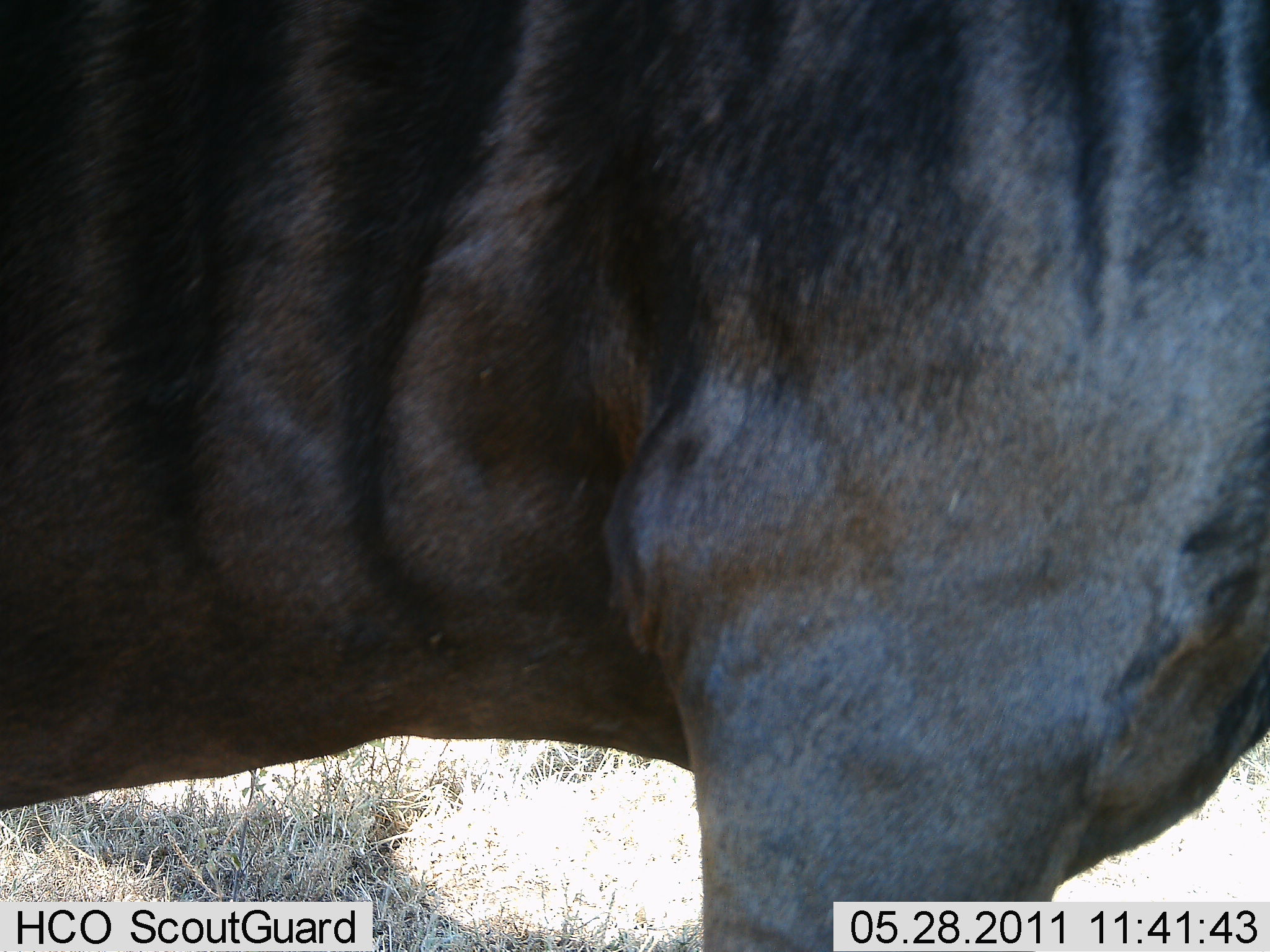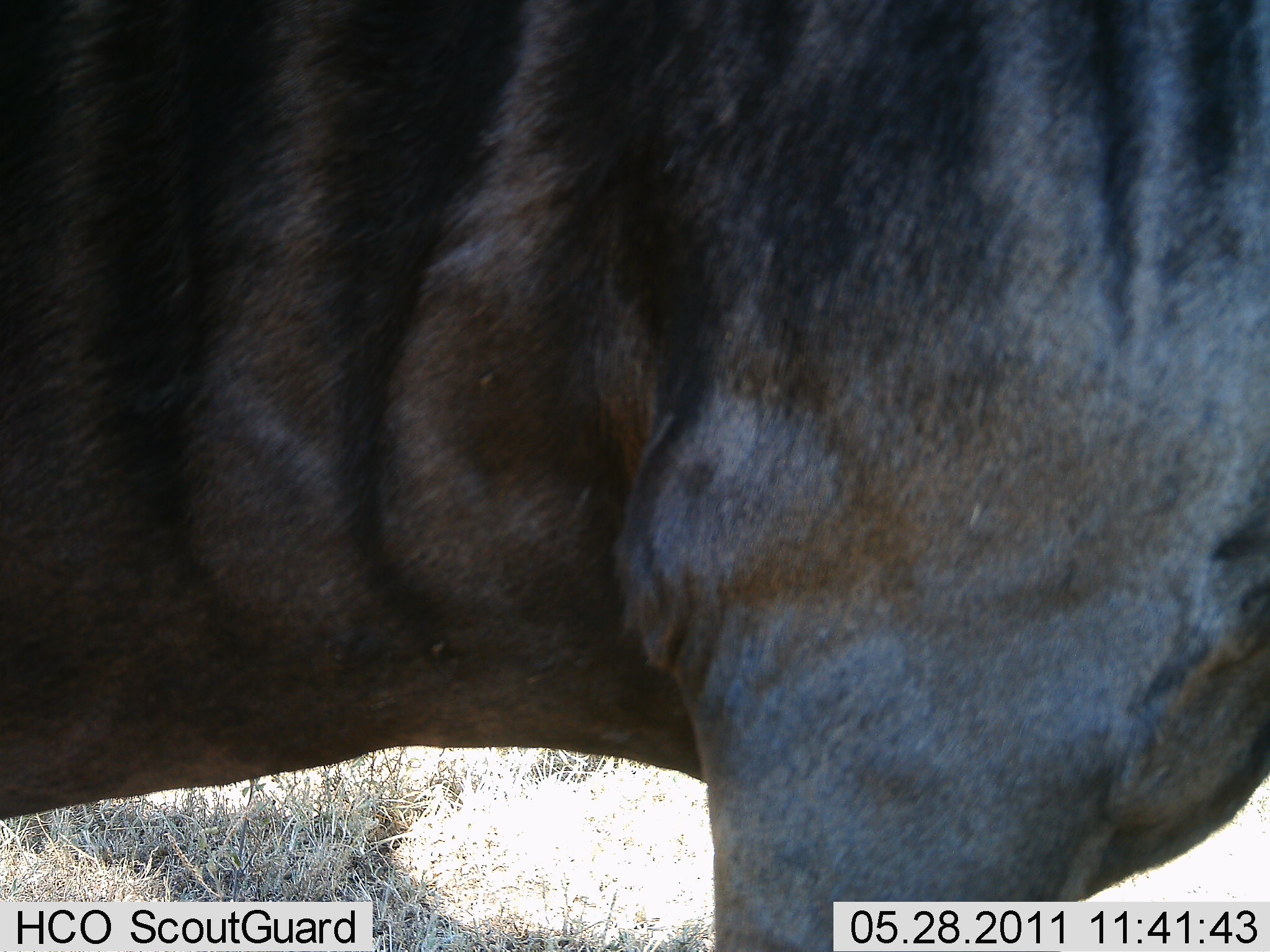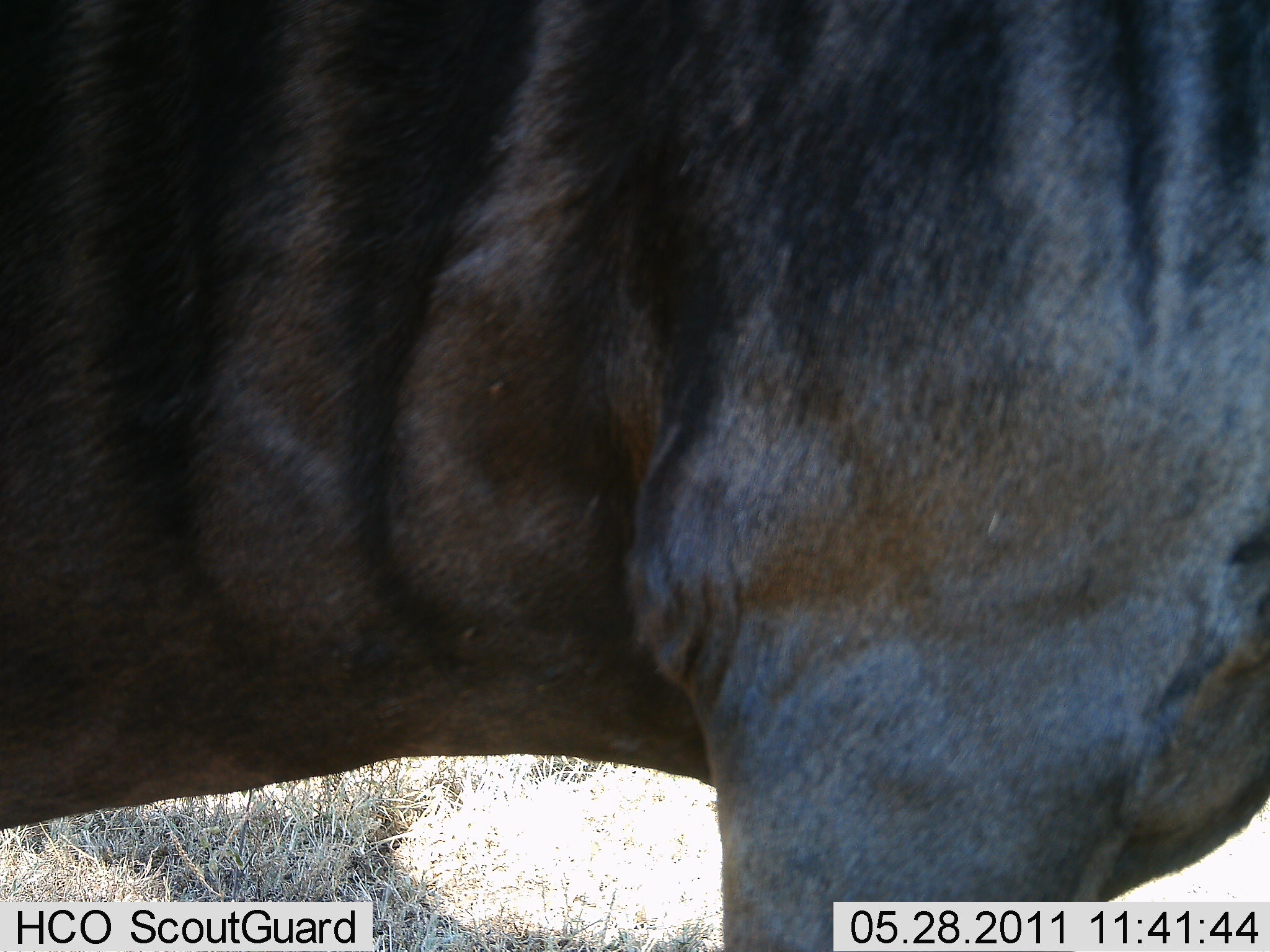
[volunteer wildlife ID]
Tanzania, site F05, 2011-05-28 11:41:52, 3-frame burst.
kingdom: Animalia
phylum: Chordata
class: Mammalia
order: Artiodactyla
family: Bovidae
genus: Connochaetes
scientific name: Connochaetes taurinus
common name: blue wildebeest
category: wildebeest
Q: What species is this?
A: Wildebeest (blue wildebeest) (Connochaetes taurinus).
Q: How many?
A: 1.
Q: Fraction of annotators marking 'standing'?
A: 100%.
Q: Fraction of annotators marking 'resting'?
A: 0%.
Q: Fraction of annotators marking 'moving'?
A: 0%.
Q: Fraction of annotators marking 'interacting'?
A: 0%.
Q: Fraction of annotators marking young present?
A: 0%.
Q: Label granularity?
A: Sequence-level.